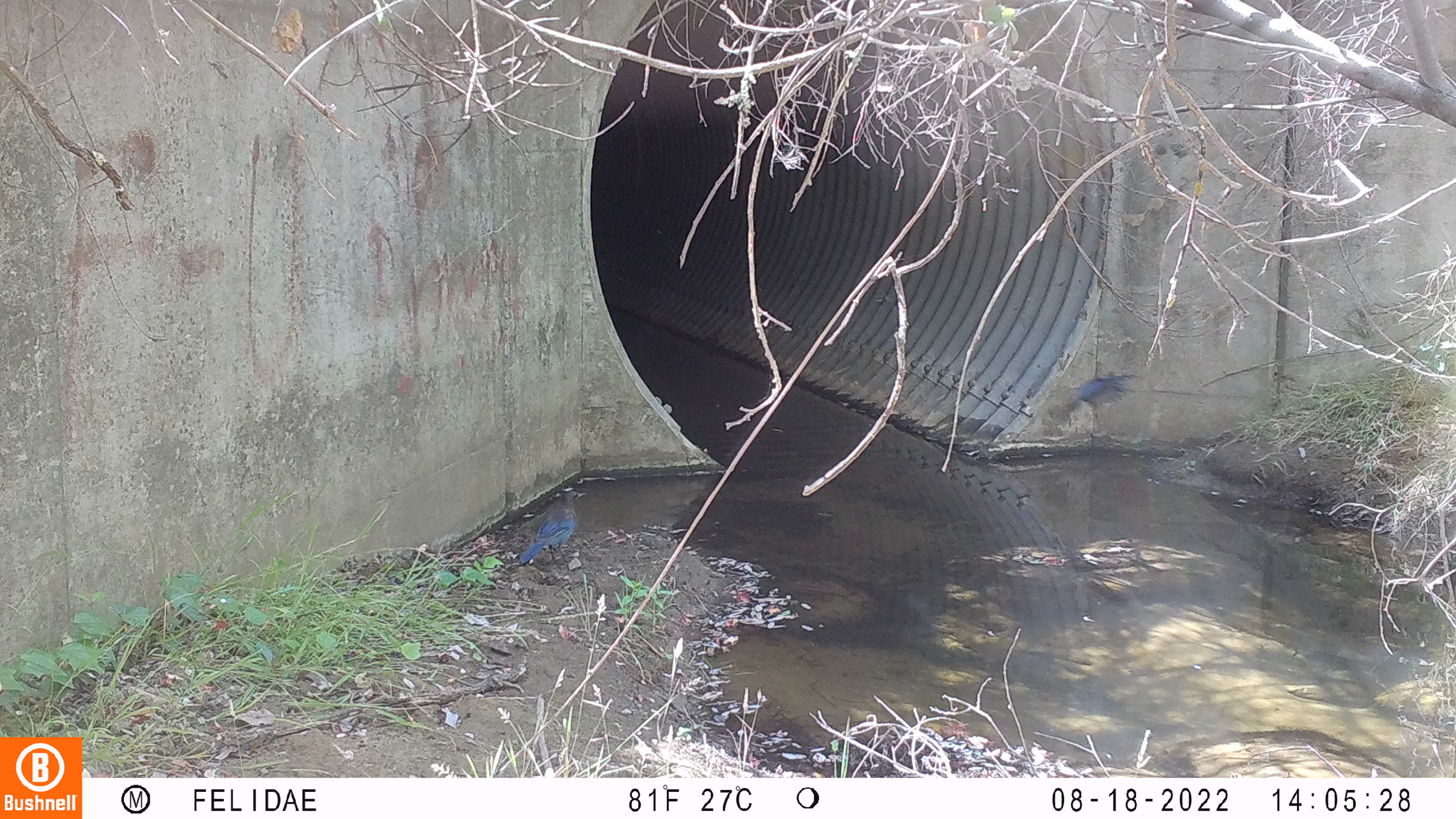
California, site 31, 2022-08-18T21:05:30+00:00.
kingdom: Animalia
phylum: Chordata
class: Aves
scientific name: Aves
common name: bird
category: unknown bird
Unknown bird (bird) (Aves).